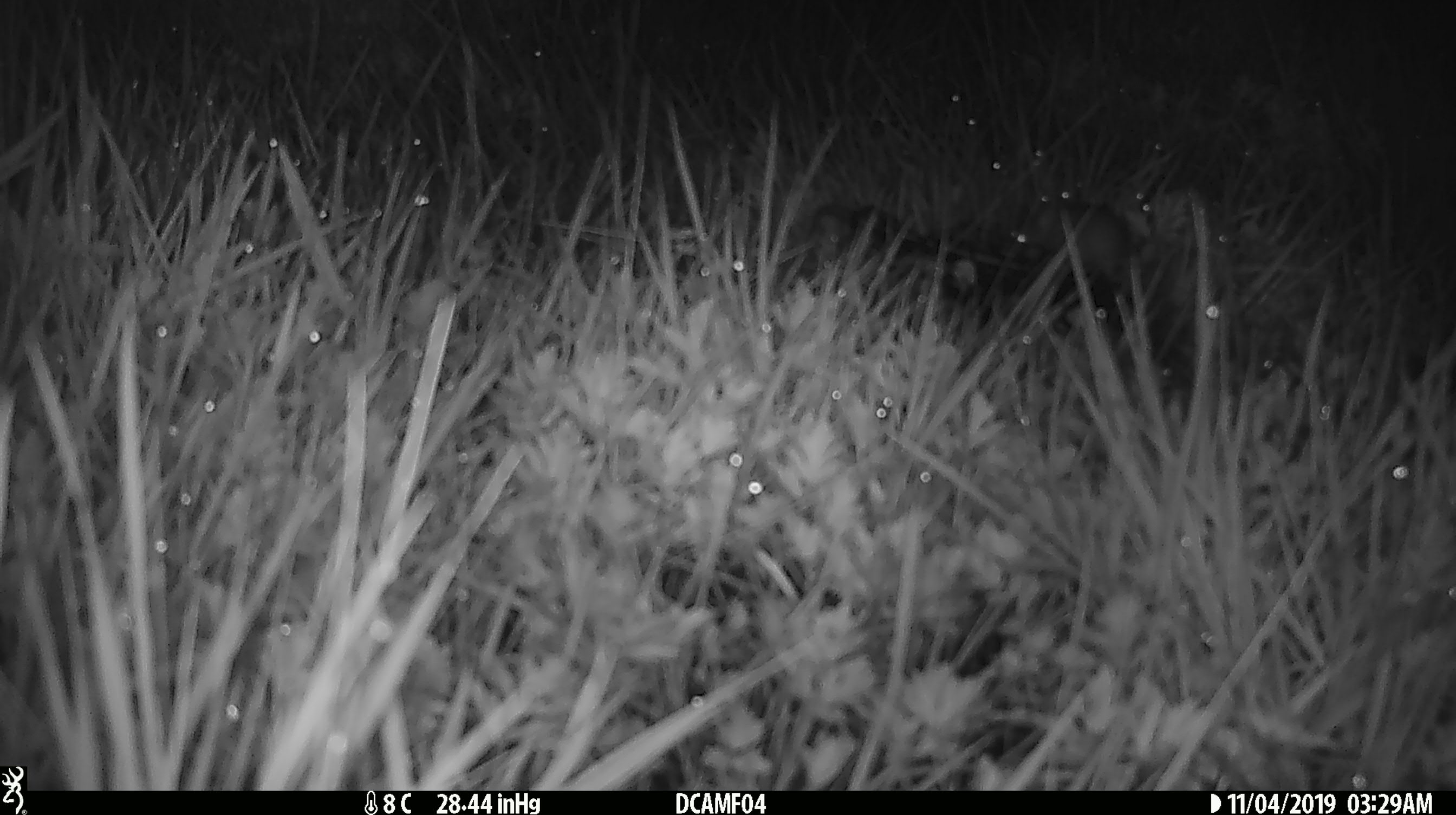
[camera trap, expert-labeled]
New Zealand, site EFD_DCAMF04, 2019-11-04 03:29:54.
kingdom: Animalia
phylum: Chordata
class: Mammalia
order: Rodentia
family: Muridae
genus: Mus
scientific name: Mus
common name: mouse